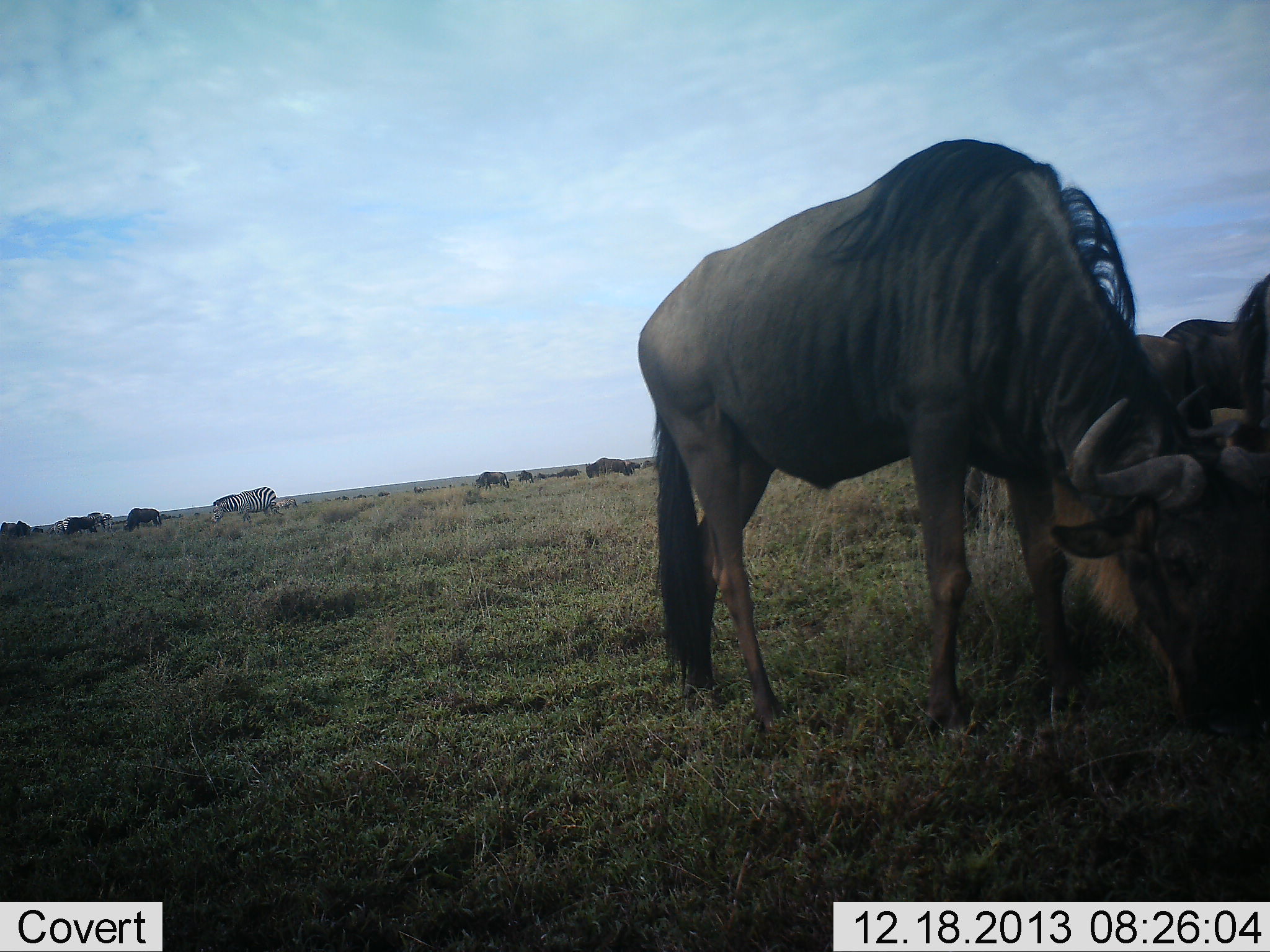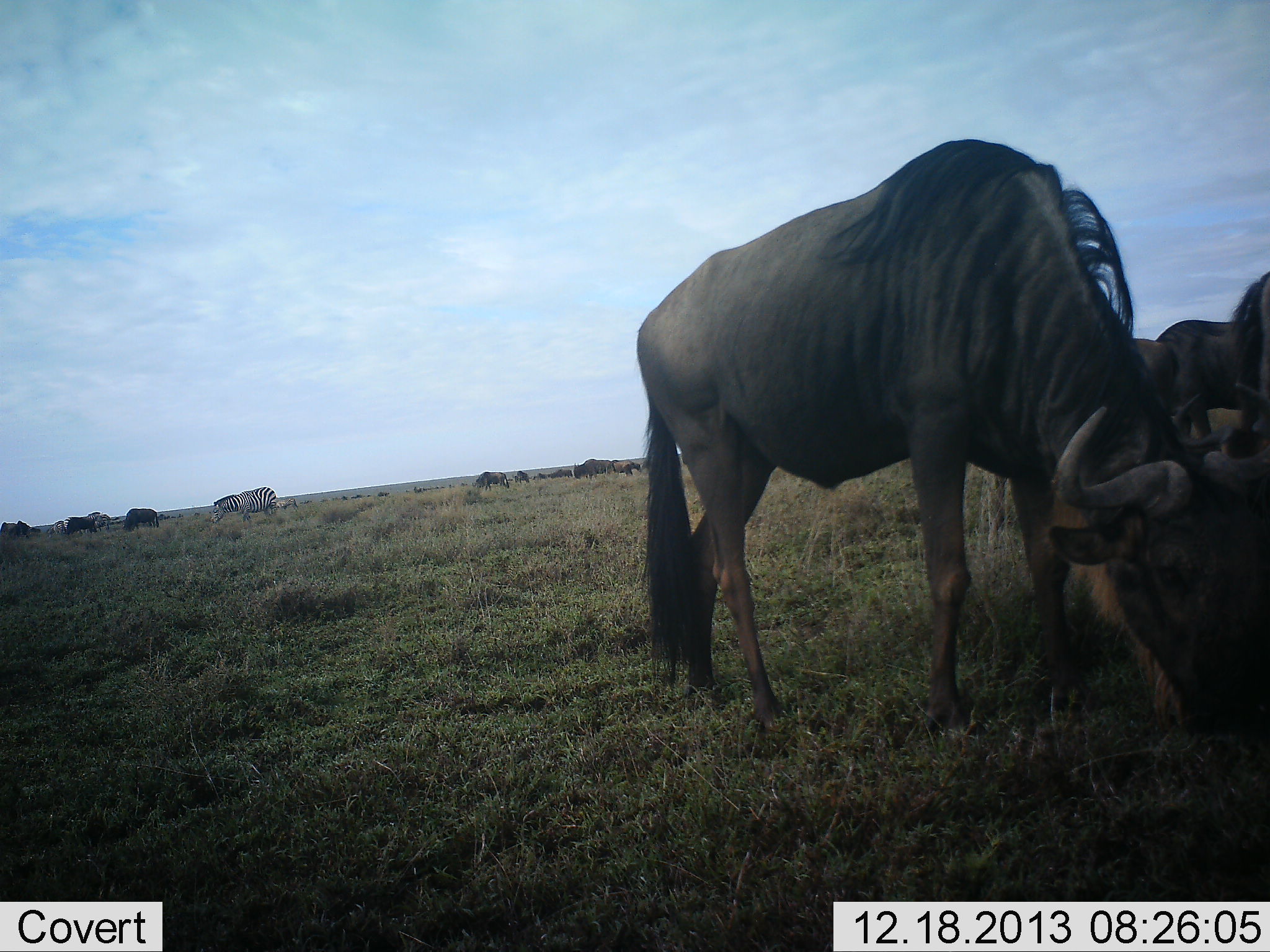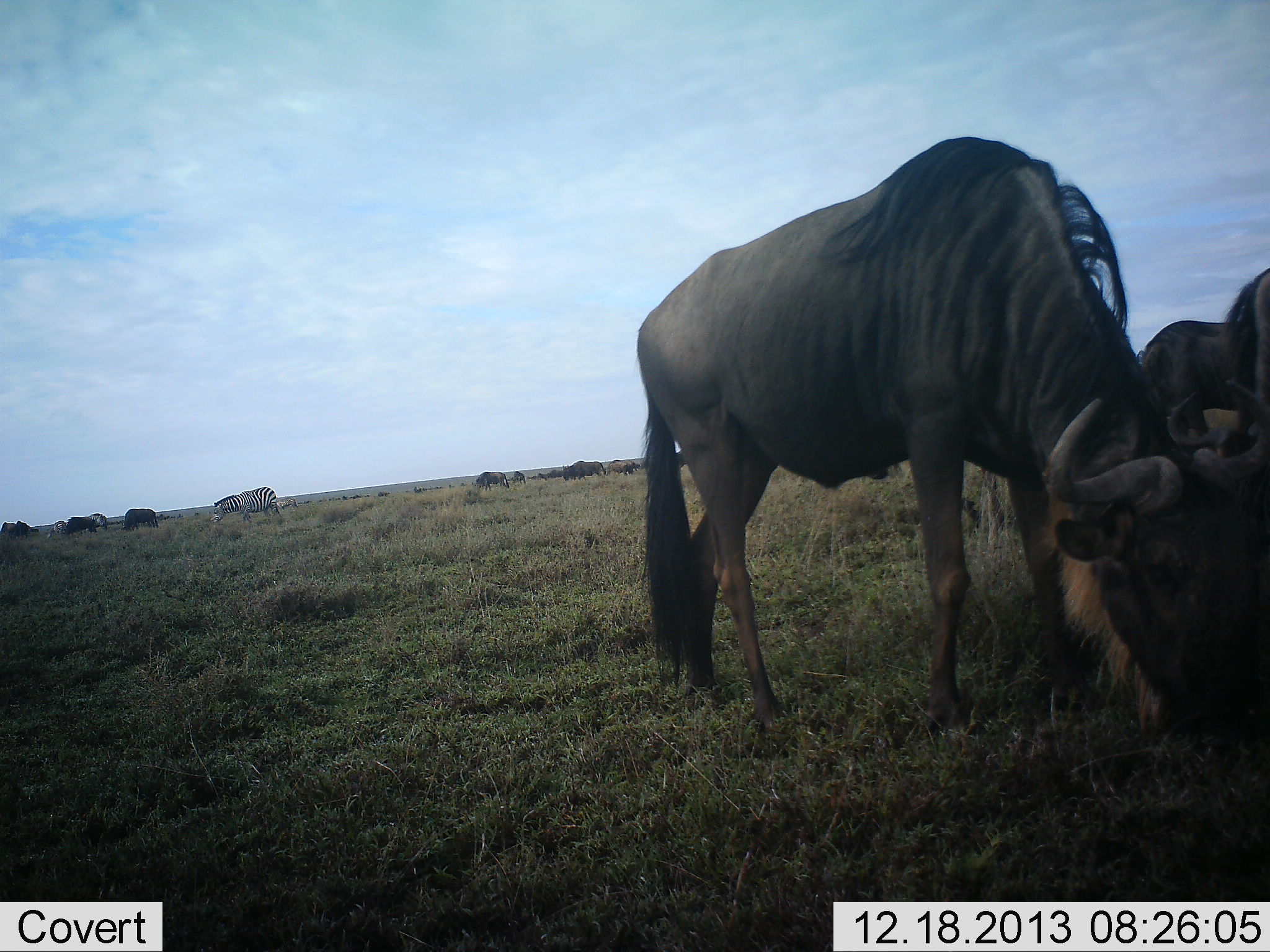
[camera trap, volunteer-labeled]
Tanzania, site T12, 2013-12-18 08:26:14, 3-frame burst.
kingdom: Animalia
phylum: Chordata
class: Mammalia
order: Artiodactyla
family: Bovidae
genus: Connochaetes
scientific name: Connochaetes taurinus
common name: blue wildebeest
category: wildebeest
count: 11-50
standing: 38%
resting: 15%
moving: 31%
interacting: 0%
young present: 0%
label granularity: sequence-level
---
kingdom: Animalia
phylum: Chordata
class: Mammalia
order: Perissodactyla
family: Equidae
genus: Equus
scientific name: Equus quagga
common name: plains zebra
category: zebra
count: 2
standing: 40%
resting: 0%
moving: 0%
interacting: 0%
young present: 0%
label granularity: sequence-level